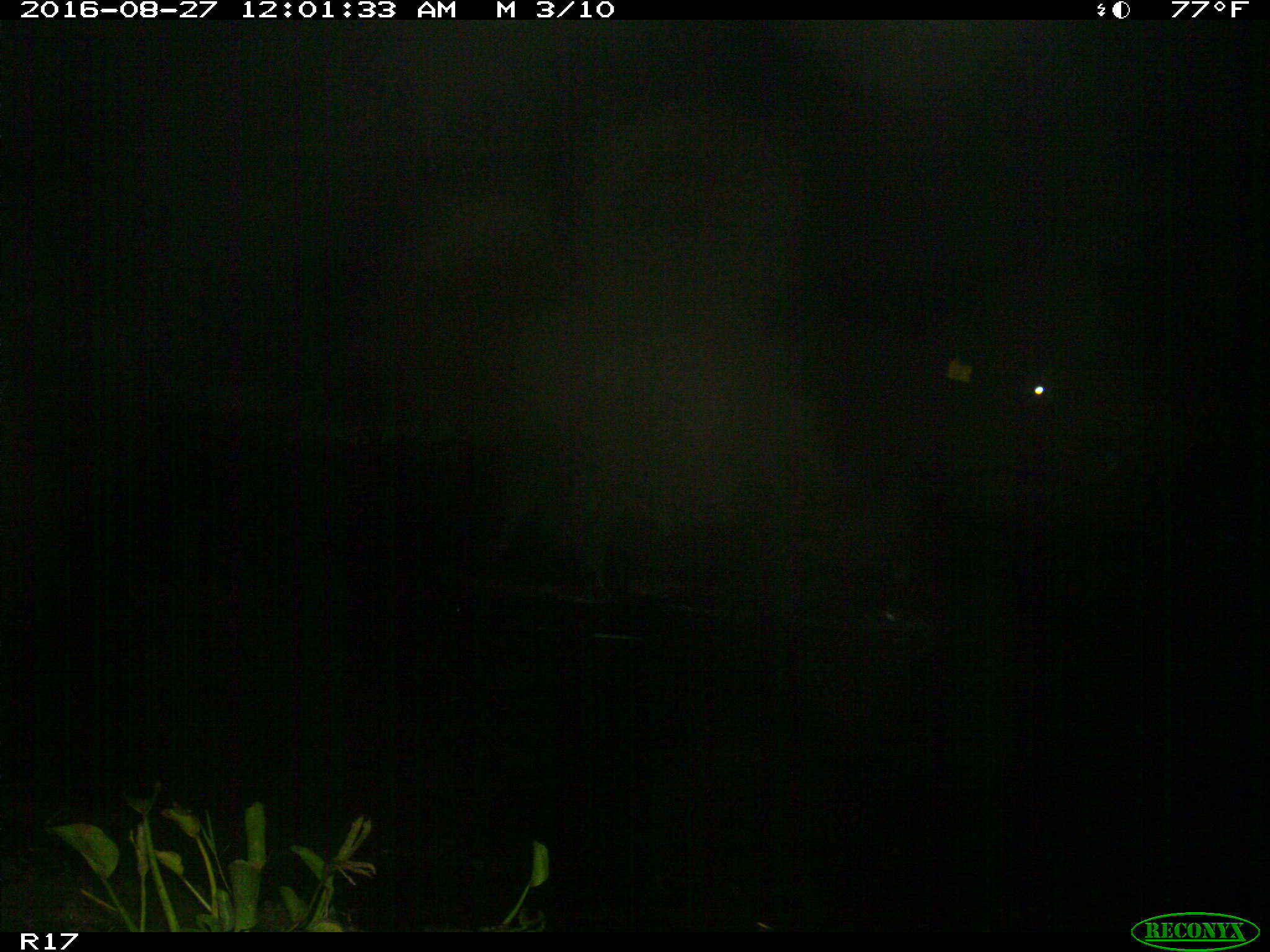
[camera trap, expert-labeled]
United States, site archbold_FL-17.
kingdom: Animalia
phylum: Chordata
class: Mammalia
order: Artiodactyla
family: Bovidae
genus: Bos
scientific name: Bos taurus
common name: domestic cow